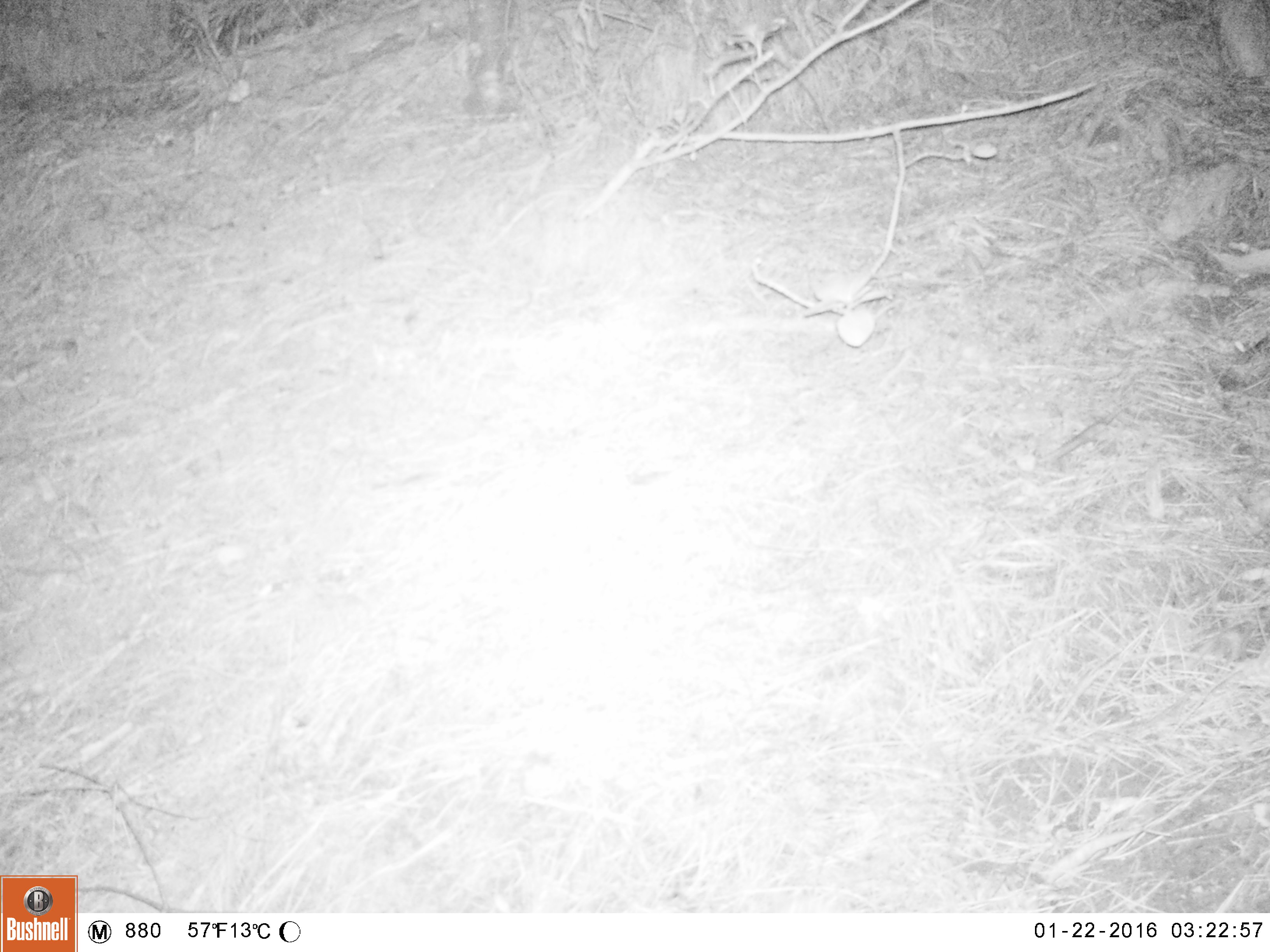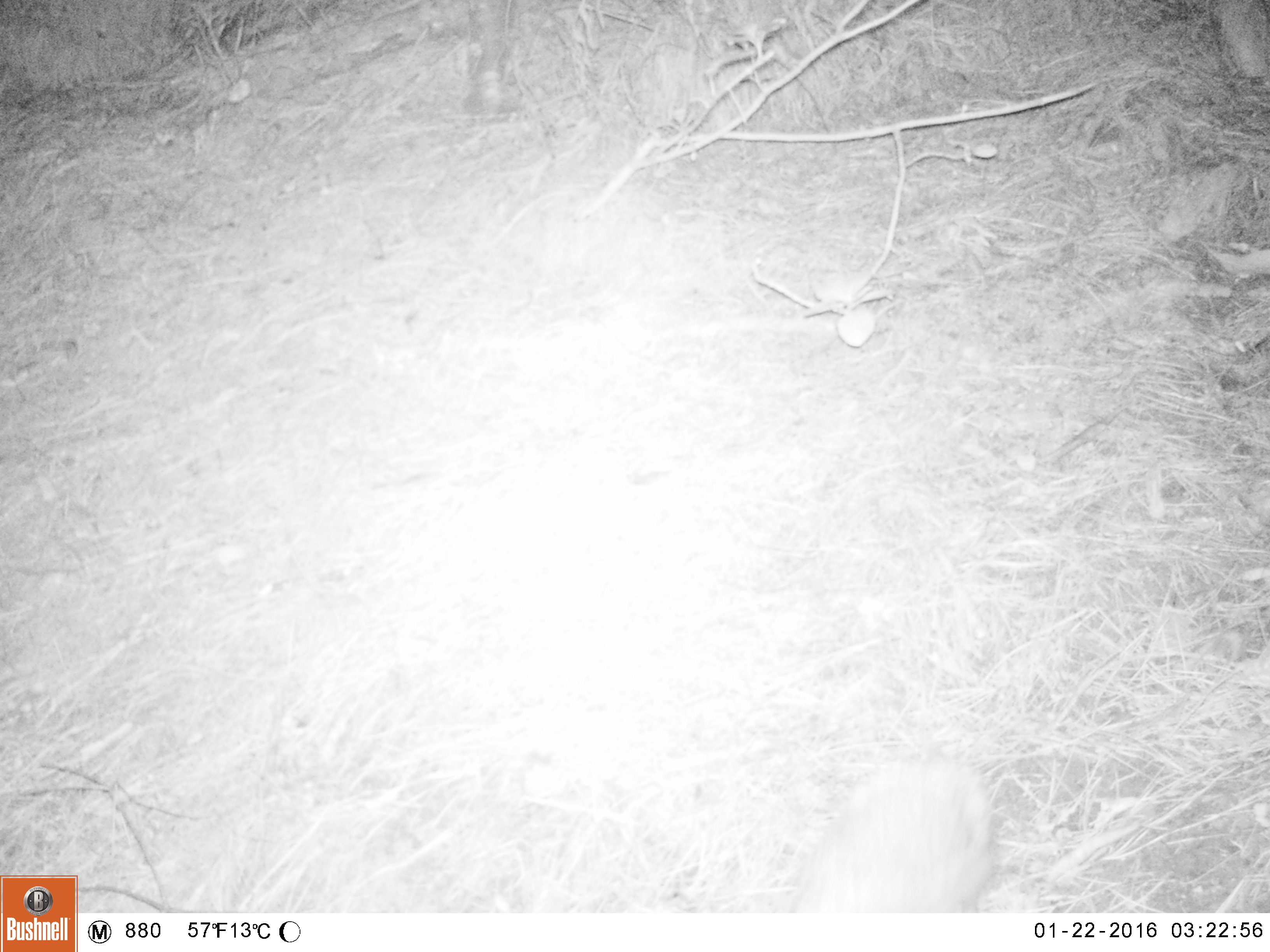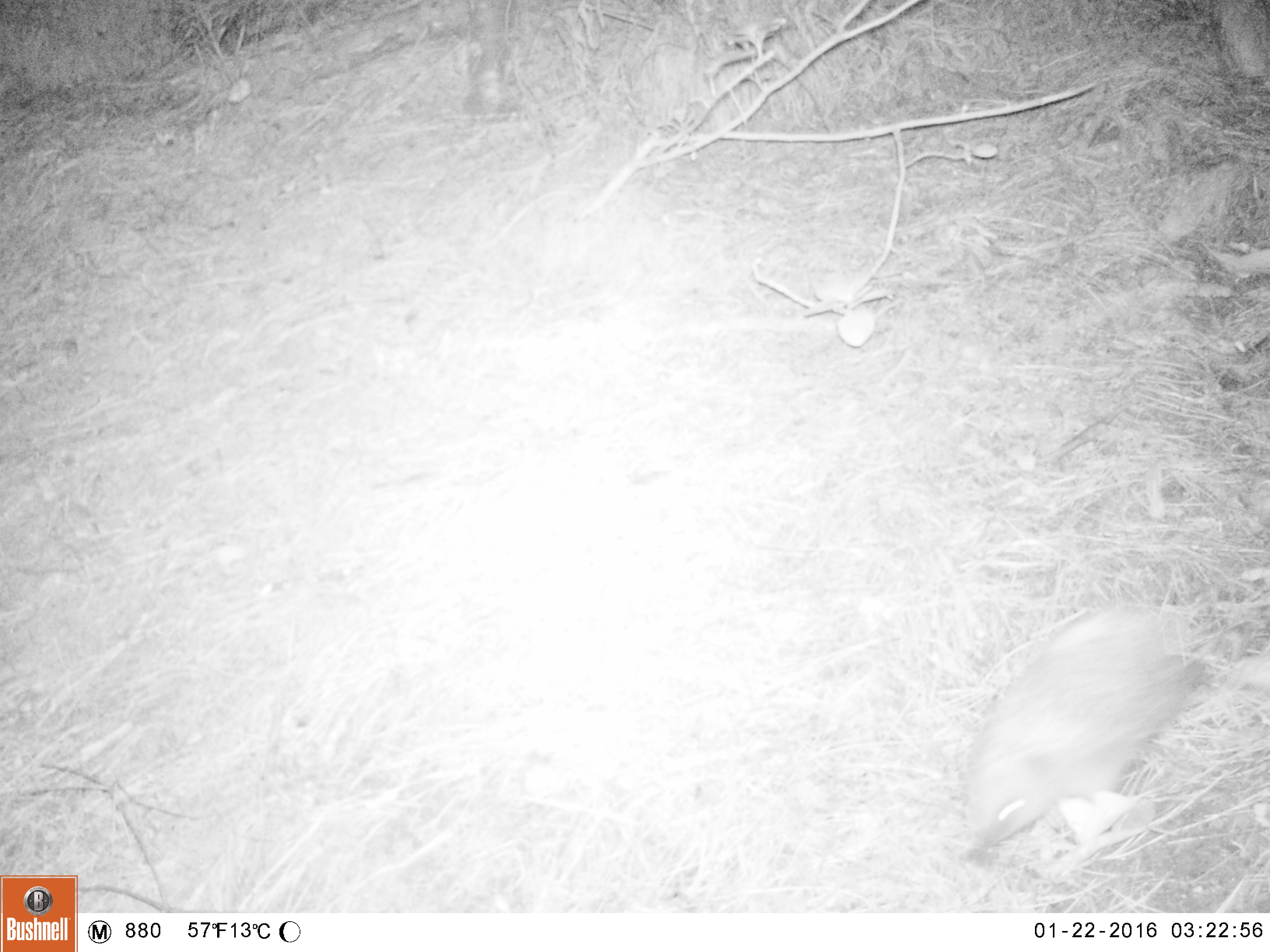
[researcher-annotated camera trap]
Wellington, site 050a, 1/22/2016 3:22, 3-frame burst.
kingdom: Animalia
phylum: Chordata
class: Mammalia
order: Eulipotyphla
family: Erinaceidae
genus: Erinaceus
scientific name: Erinaceus europaeus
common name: hedgehog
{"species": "hedgehog (Erinaceus europaeus)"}